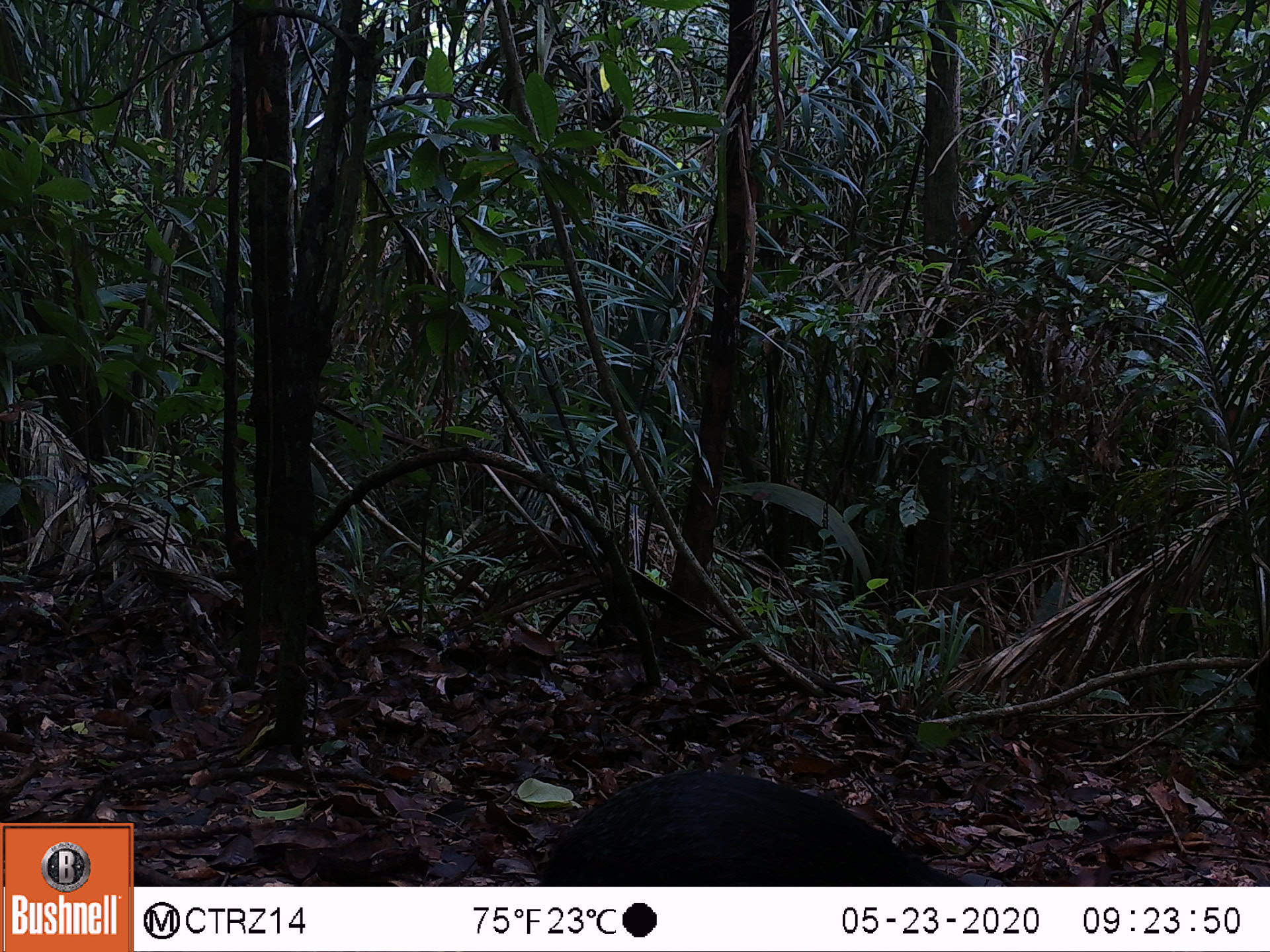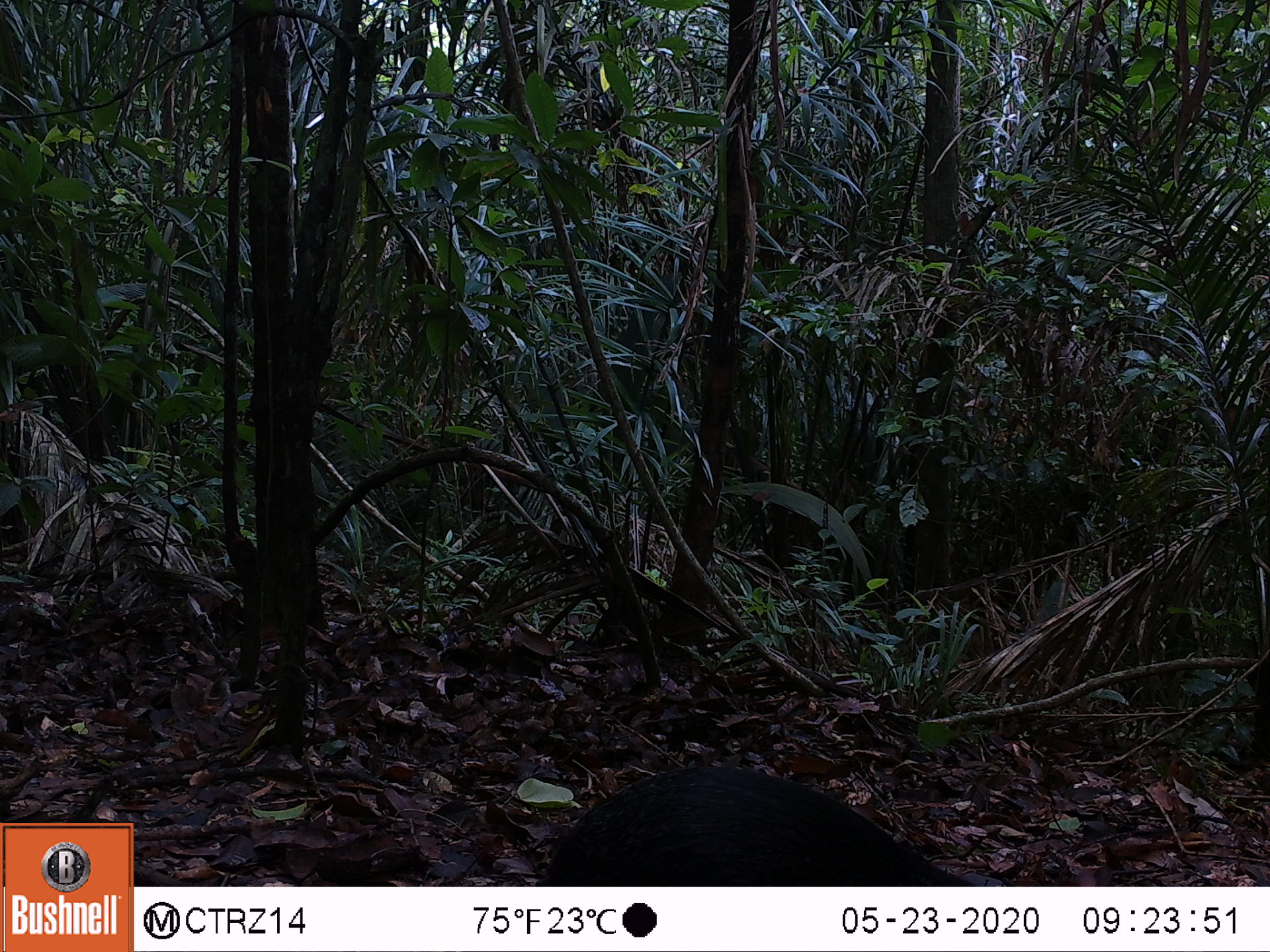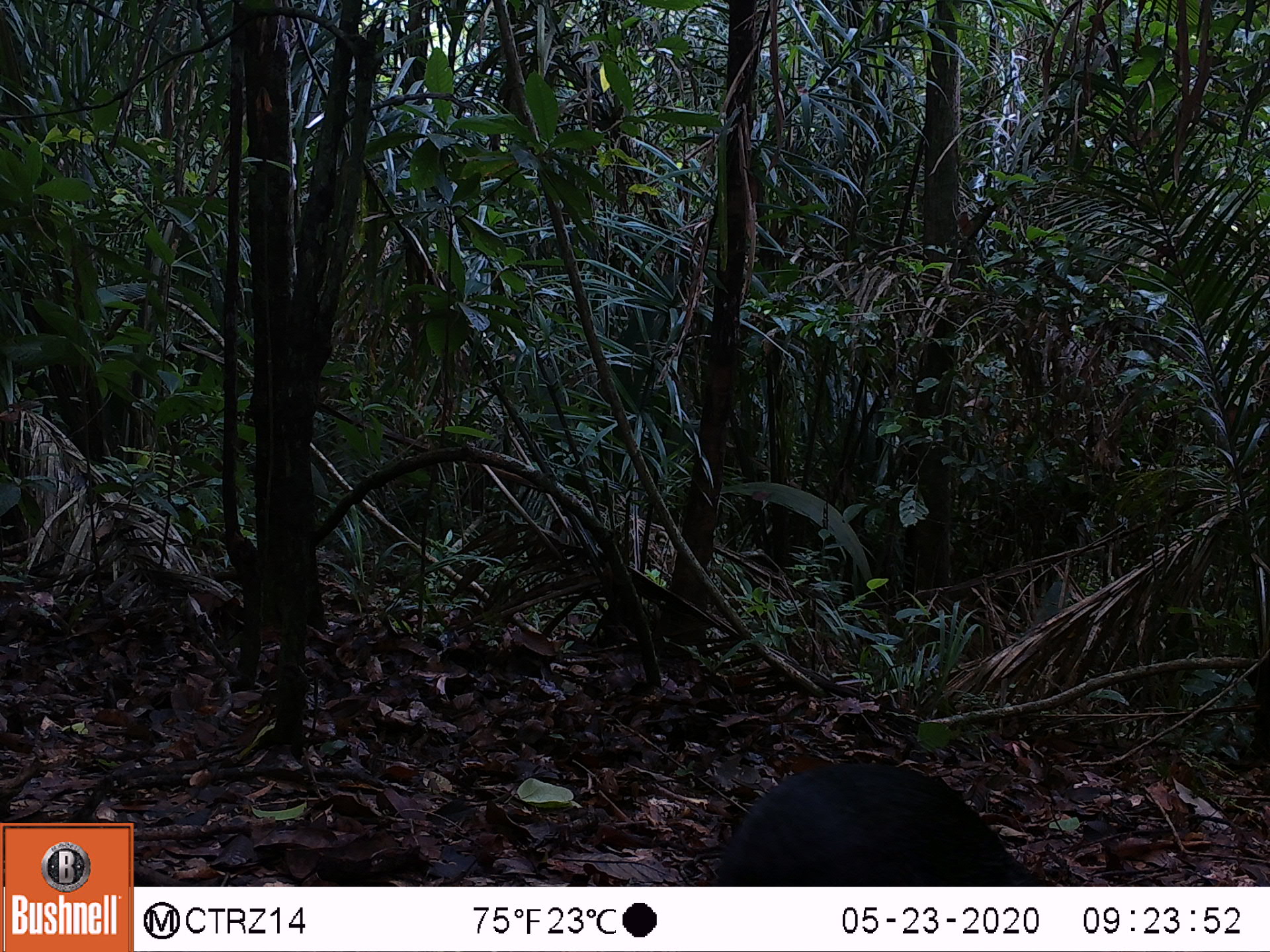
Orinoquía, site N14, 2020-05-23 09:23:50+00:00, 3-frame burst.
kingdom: Animalia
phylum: Chordata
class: Mammalia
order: Rodentia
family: Dasyproctidae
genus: Dasyprocta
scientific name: Dasyprocta fuliginosa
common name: black agouti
Black agouti (Dasyprocta fuliginosa).